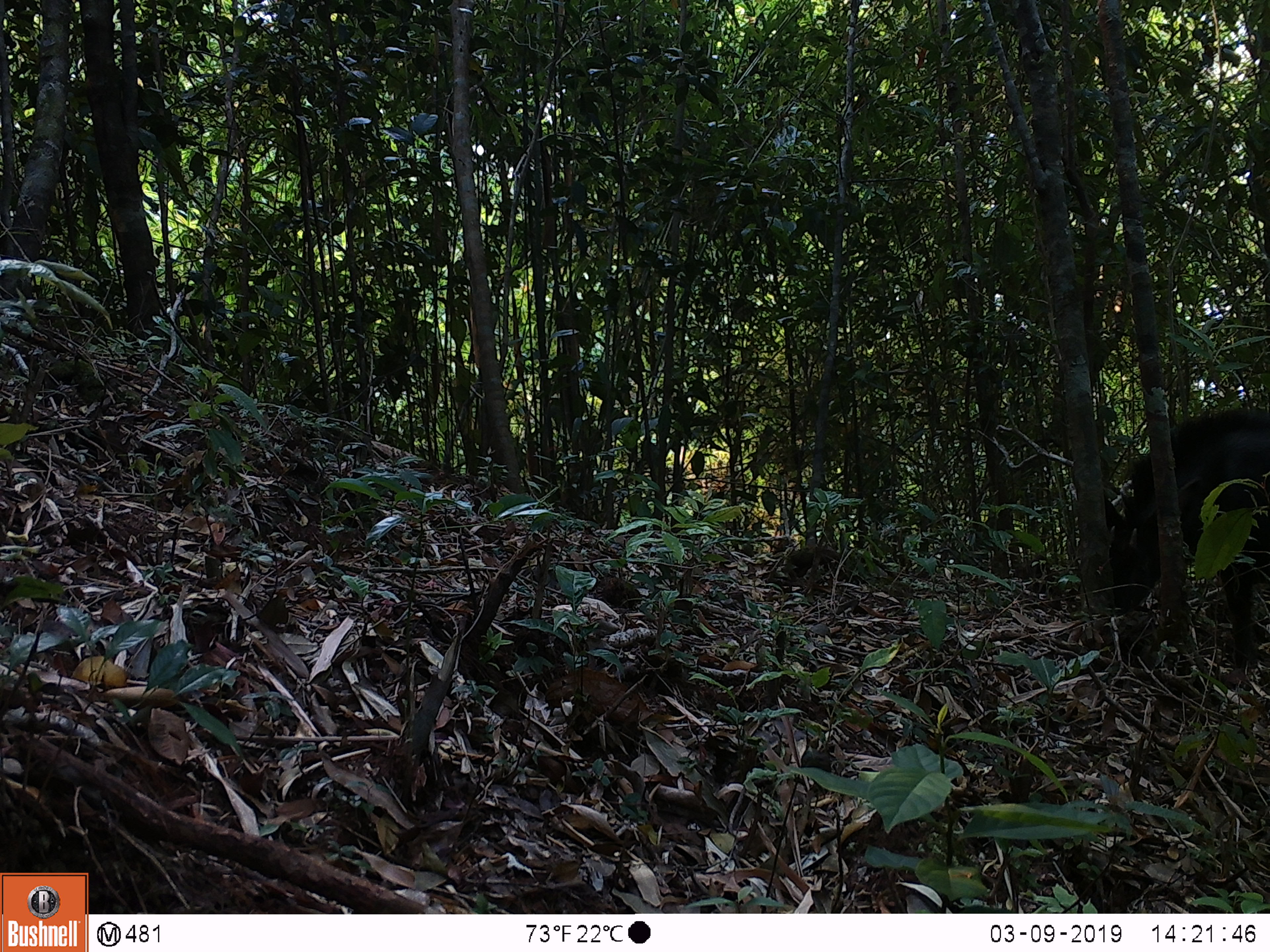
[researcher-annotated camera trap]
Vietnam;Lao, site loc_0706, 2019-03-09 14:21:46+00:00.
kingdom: Animalia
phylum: Chordata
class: Mammalia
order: Artiodactyla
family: Bovidae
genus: Capricornis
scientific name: Capricornis sumatraensis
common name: chinese serow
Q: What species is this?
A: Chinese serow (Capricornis sumatraensis).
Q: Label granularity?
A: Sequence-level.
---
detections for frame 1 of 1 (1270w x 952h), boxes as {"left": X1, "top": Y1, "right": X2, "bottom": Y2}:
chinese serow: {"left": 1098, "top": 410, "right": 1270, "bottom": 670}